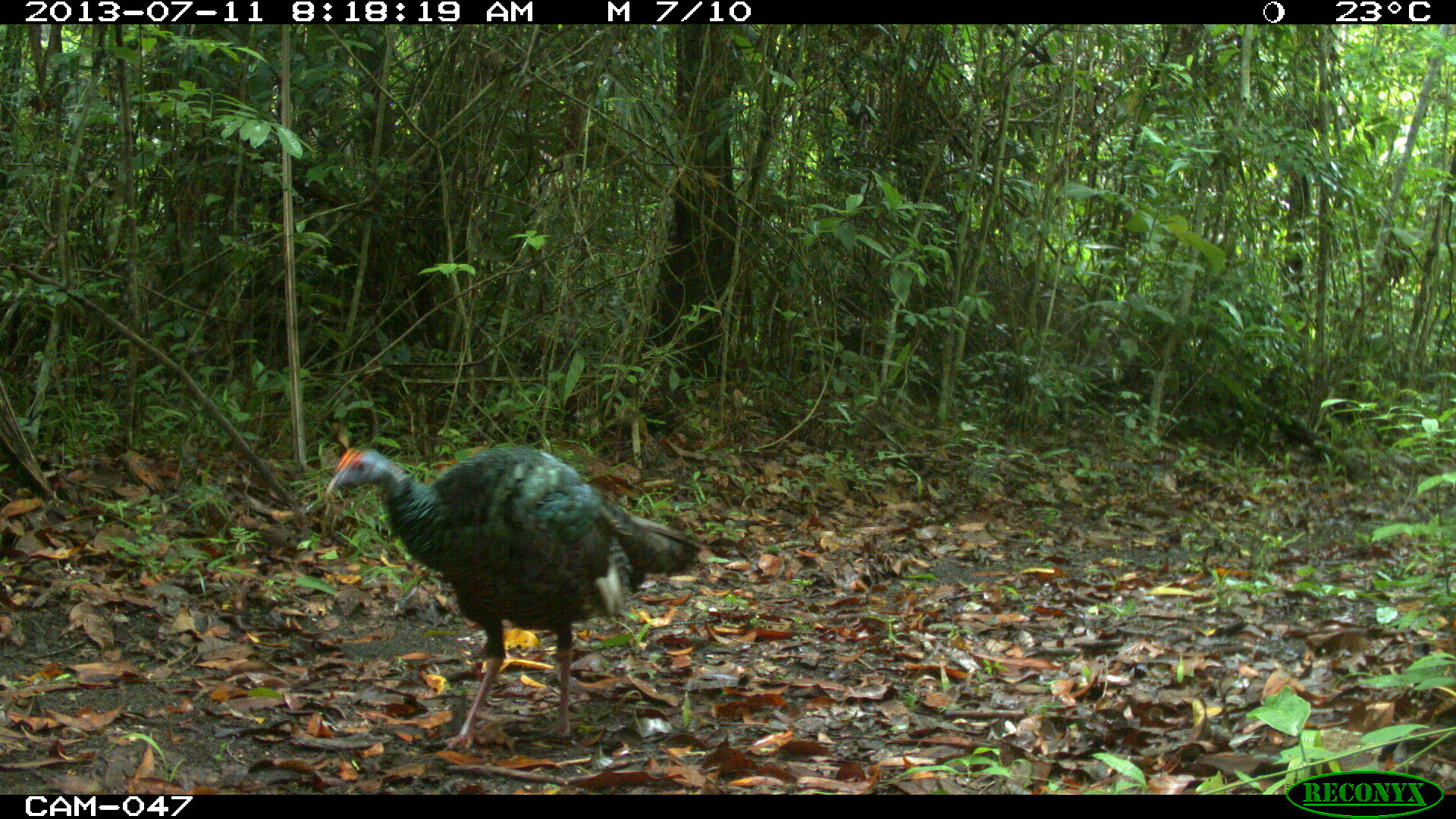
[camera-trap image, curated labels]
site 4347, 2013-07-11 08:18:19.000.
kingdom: Animalia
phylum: Chordata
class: Aves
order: Galliformes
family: Phasianidae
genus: Meleagris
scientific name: Meleagris ocellata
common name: ocellated turkey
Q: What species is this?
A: Meleagris ocellata (ocellated turkey).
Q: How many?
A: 1.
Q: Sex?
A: Male.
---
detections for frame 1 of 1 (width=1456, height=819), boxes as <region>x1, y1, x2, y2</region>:
meleagris ocellata: <region>325, 444, 701, 755</region>